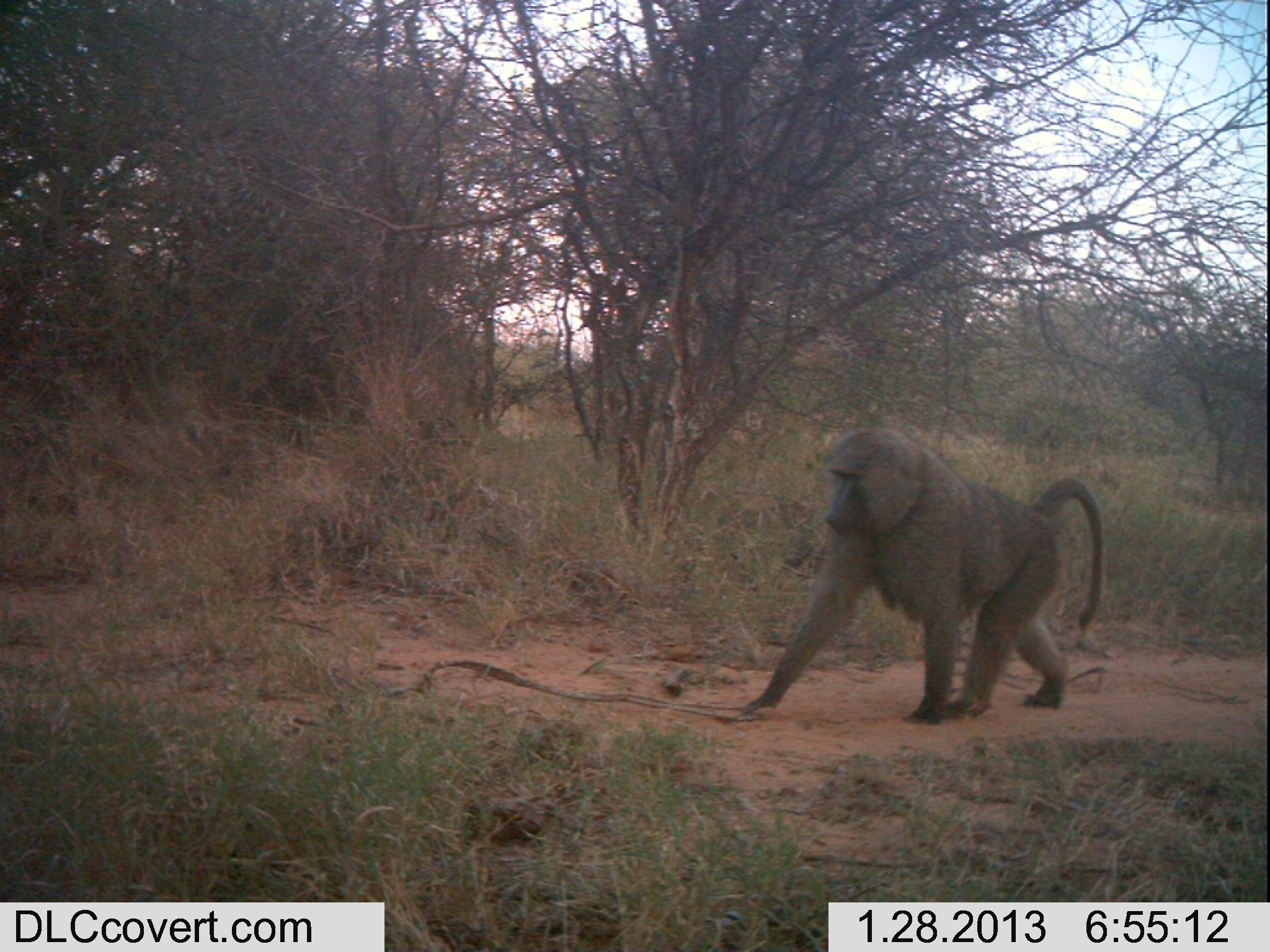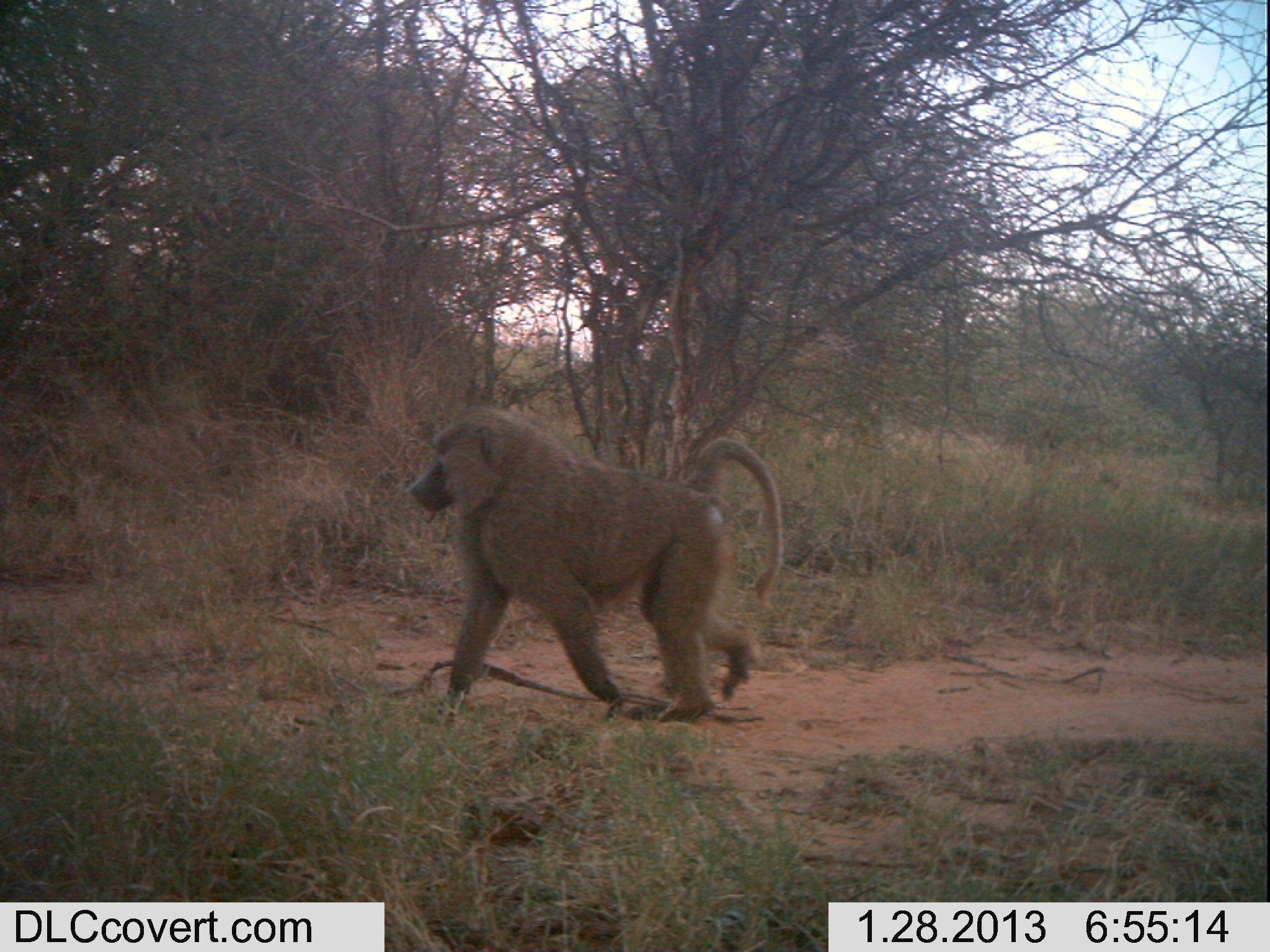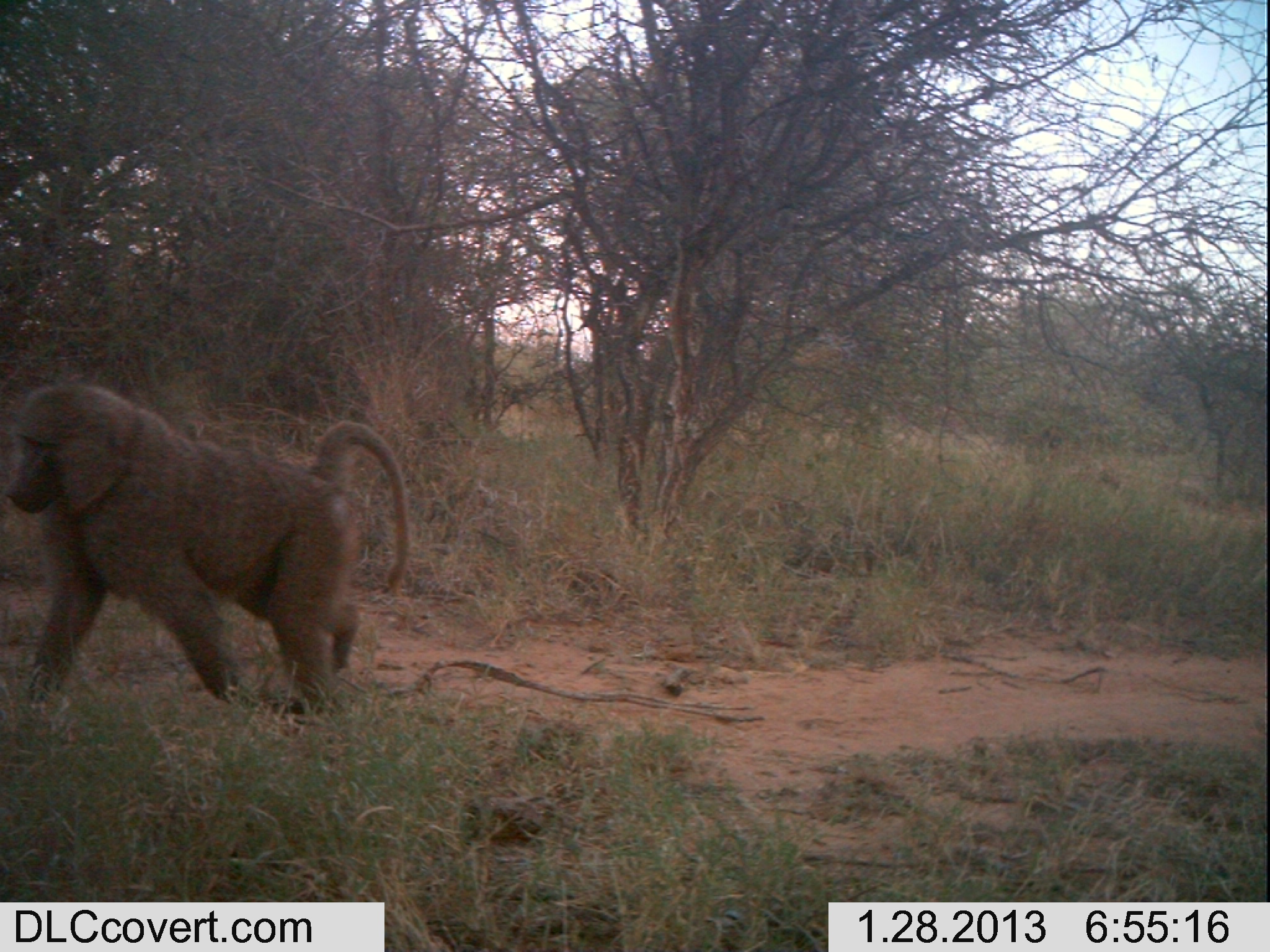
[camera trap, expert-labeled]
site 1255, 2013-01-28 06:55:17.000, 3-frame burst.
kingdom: Animalia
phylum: Chordata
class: Mammalia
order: Primates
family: Cercopithecidae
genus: Papio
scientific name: Papio anubis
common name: olive baboon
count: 1